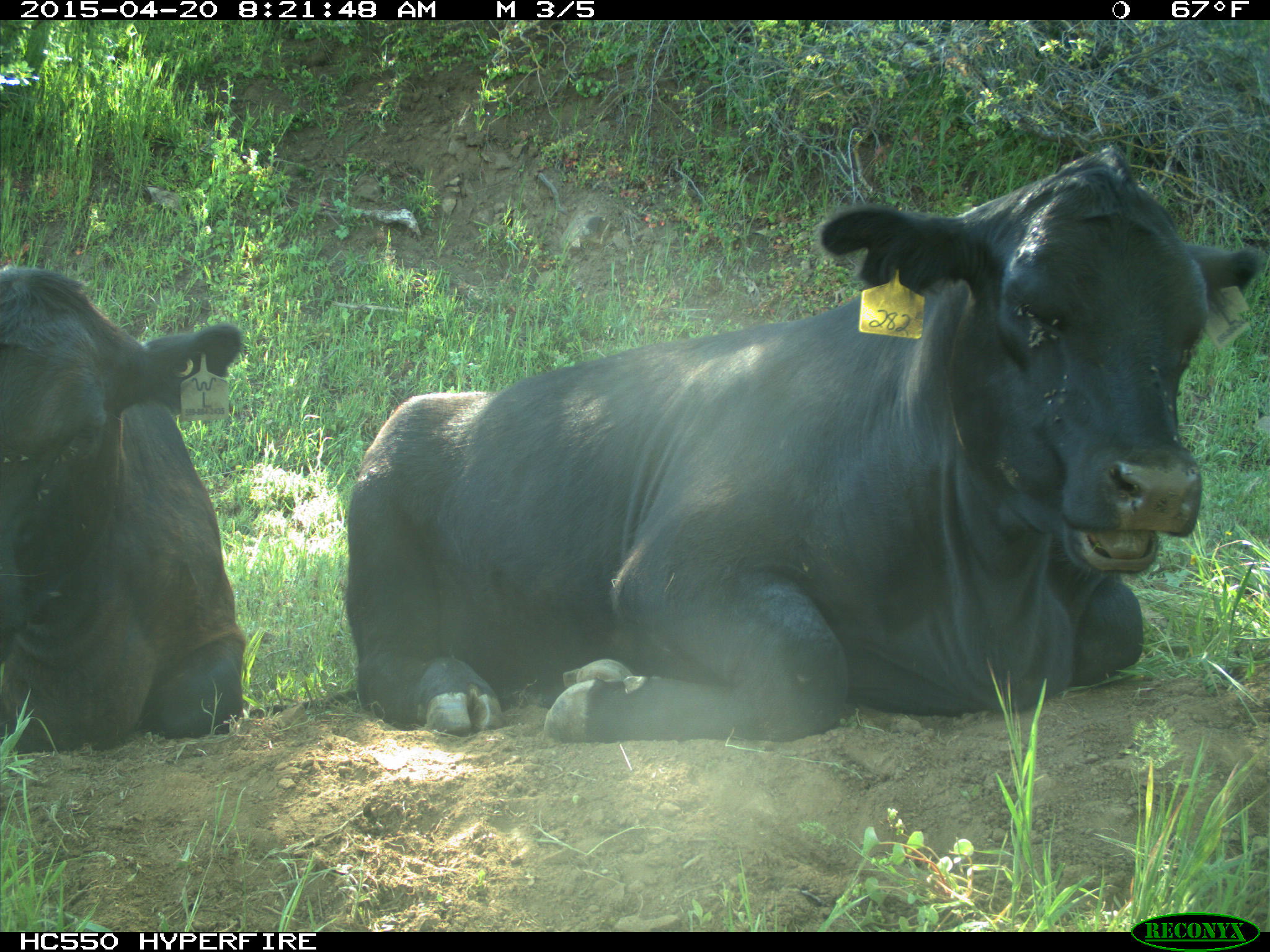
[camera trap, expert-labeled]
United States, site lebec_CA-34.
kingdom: Animalia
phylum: Chordata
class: Mammalia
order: Artiodactyla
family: Bovidae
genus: Bos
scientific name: Bos taurus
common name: domestic cow